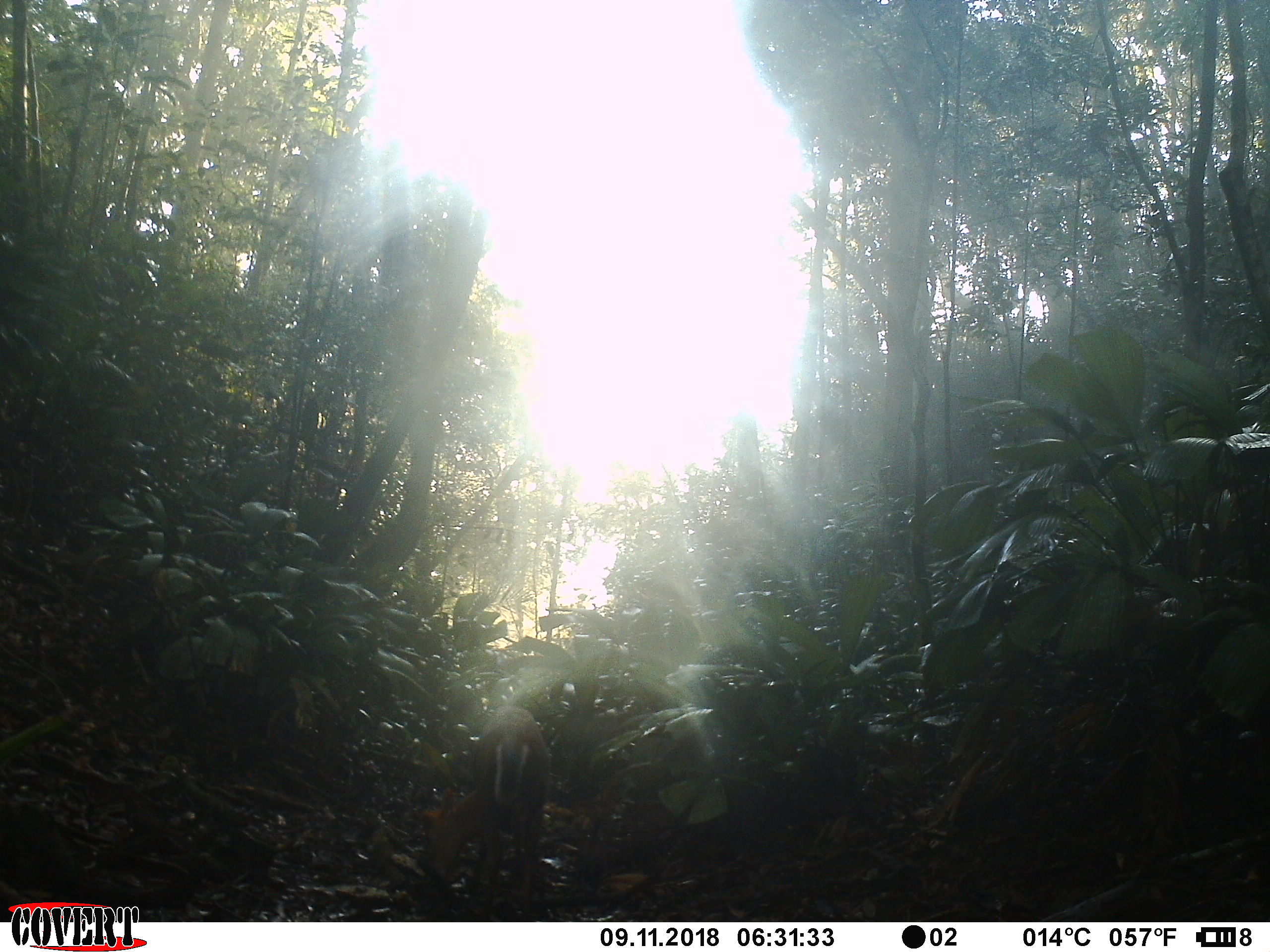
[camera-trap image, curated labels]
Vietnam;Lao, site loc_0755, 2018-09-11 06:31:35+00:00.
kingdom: Animalia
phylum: Chordata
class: Mammalia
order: Artiodactyla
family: Cervidae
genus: Muntiacus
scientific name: Muntiacus rooseveltorum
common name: roosevelt's muntjac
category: roosevelts muntjac group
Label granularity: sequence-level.